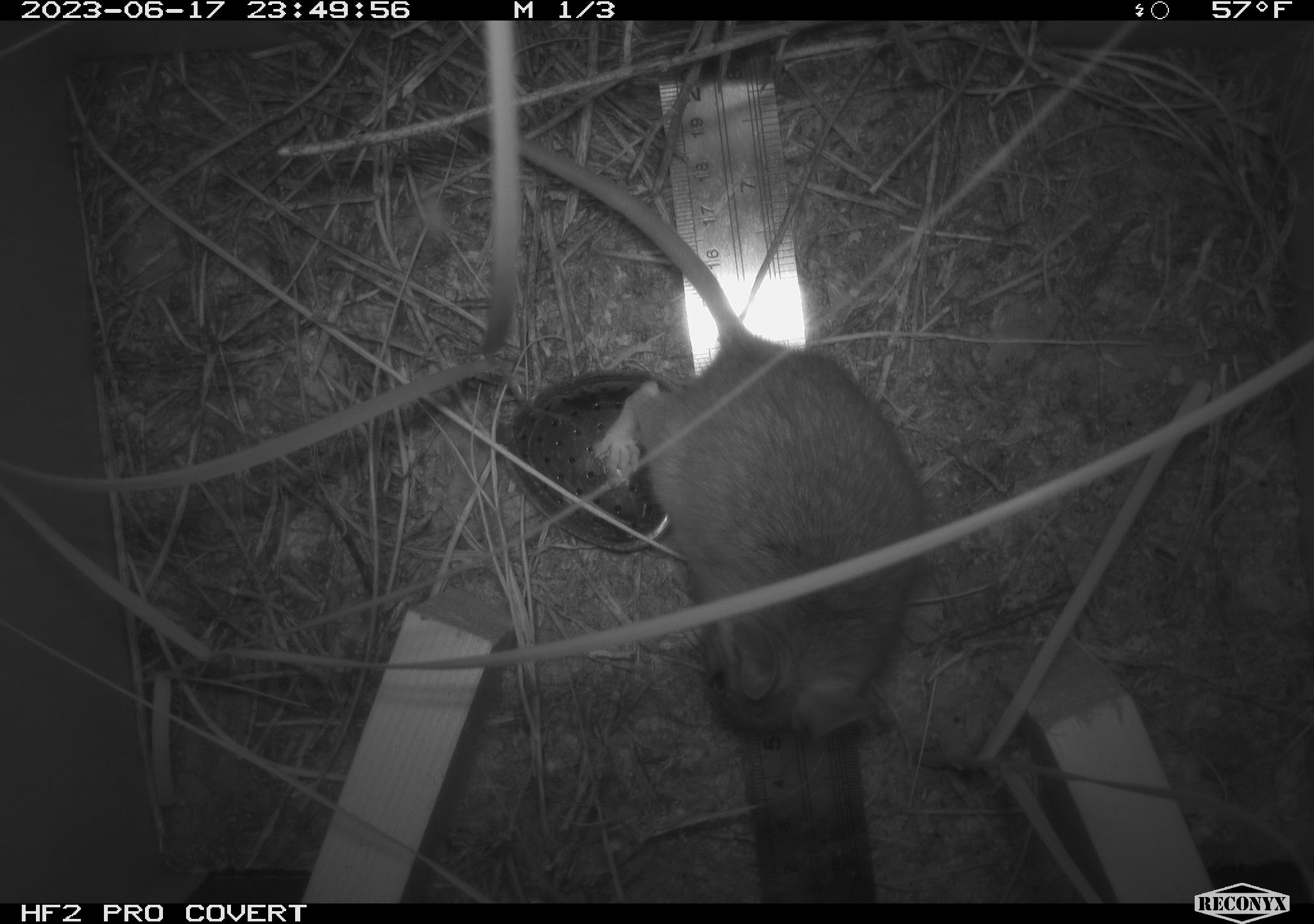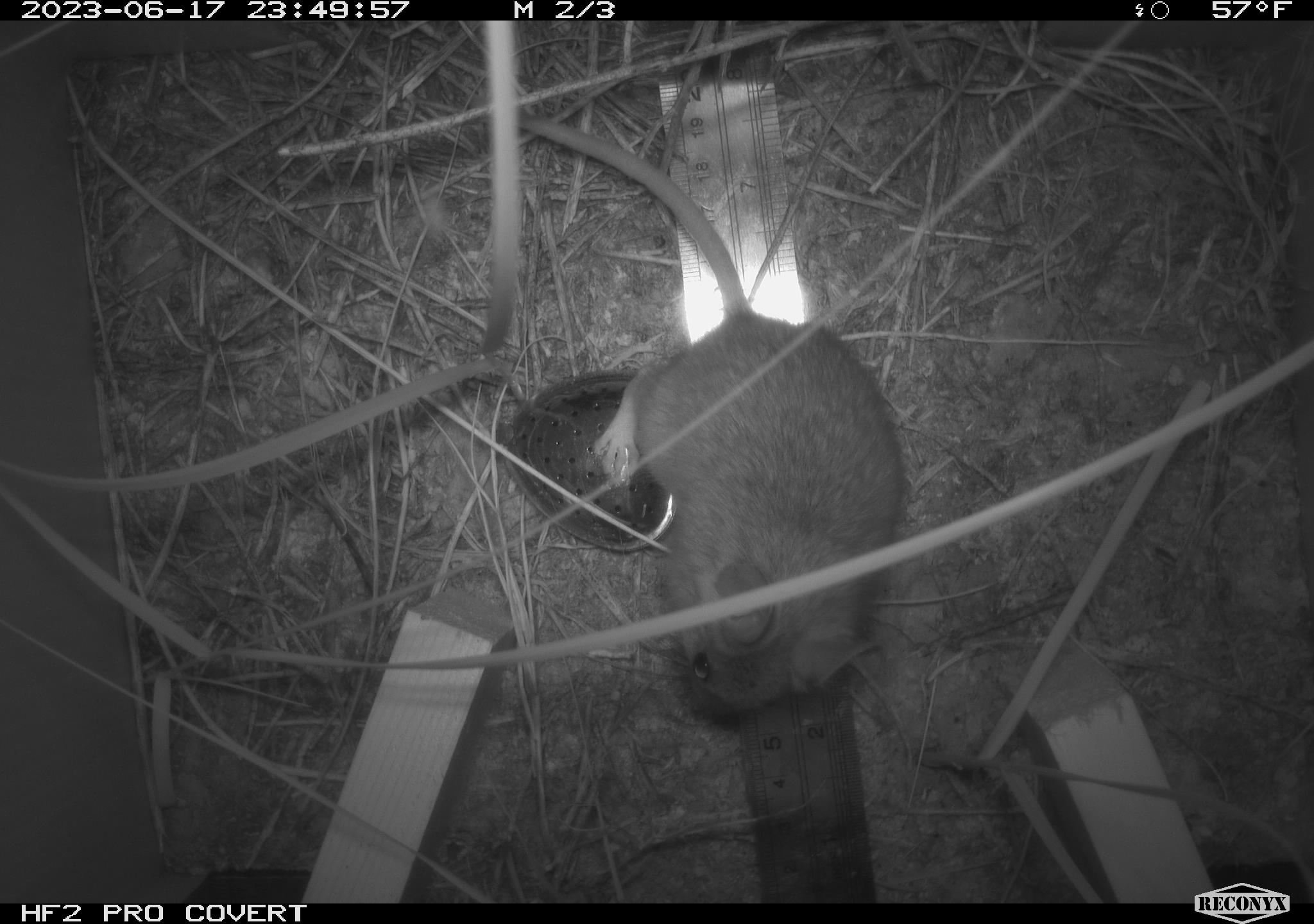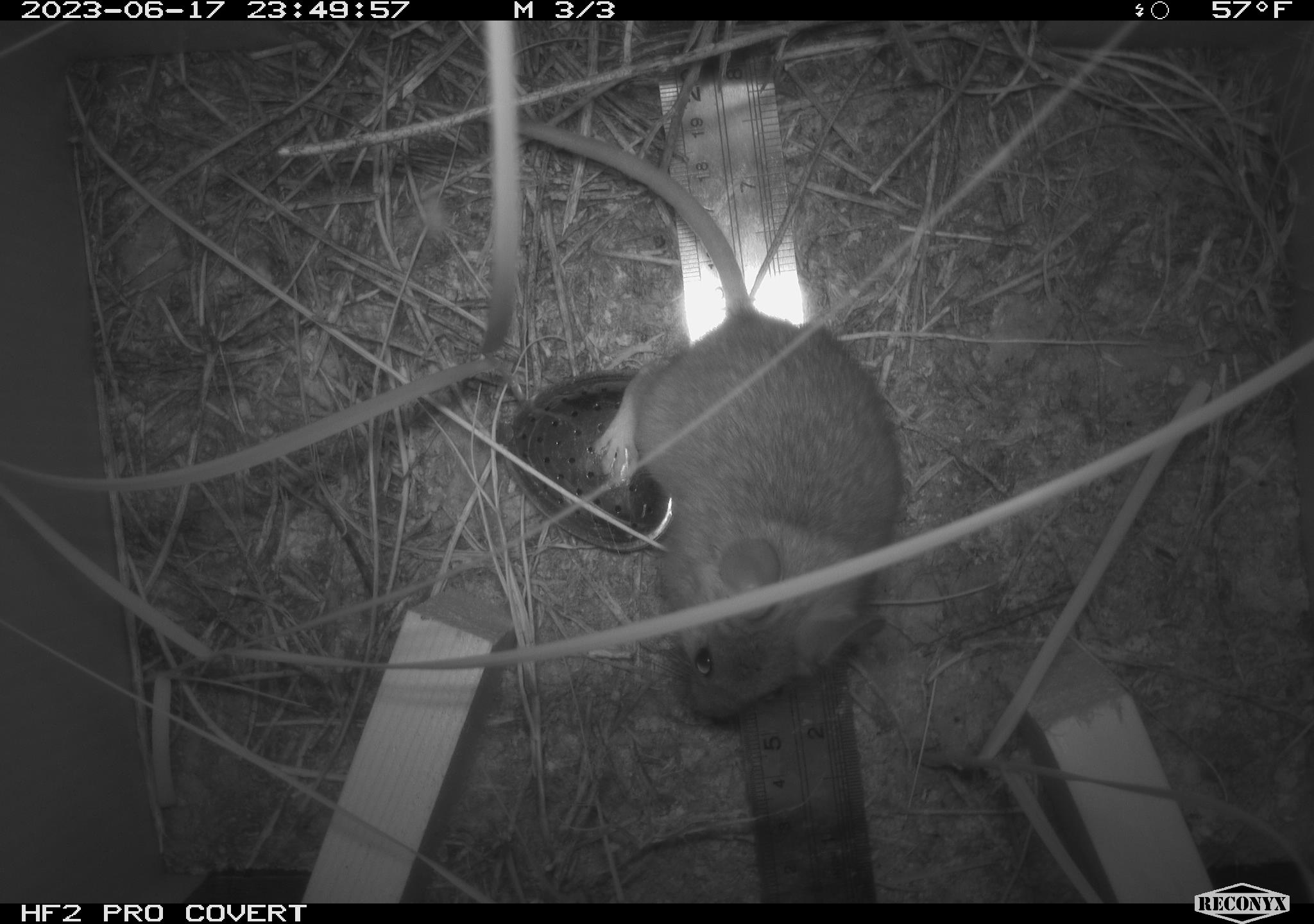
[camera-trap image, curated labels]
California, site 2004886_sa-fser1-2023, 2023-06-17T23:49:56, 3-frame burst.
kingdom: Animalia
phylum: Chordata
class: Mammalia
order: Rodentia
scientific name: Rodentia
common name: mouse species